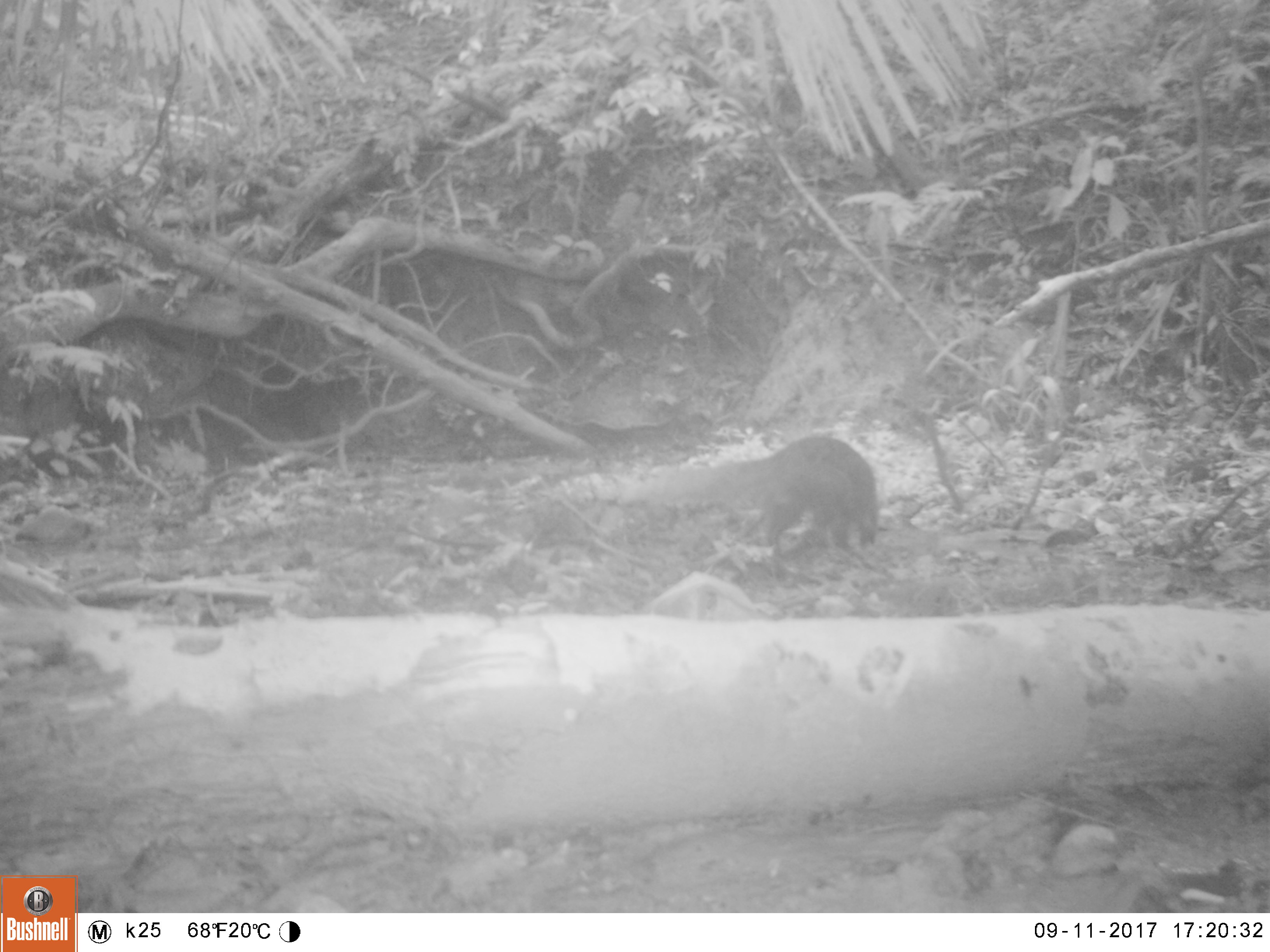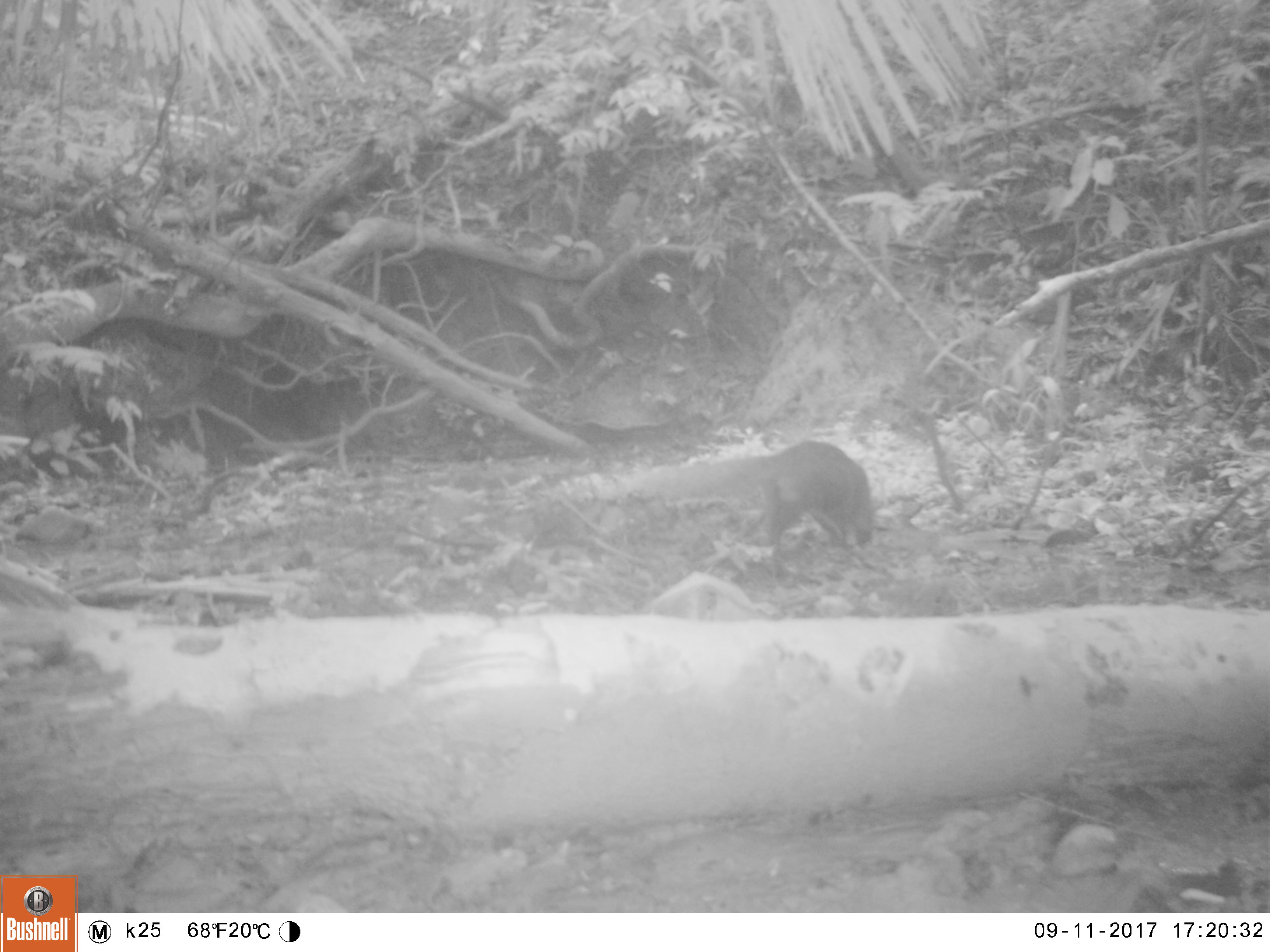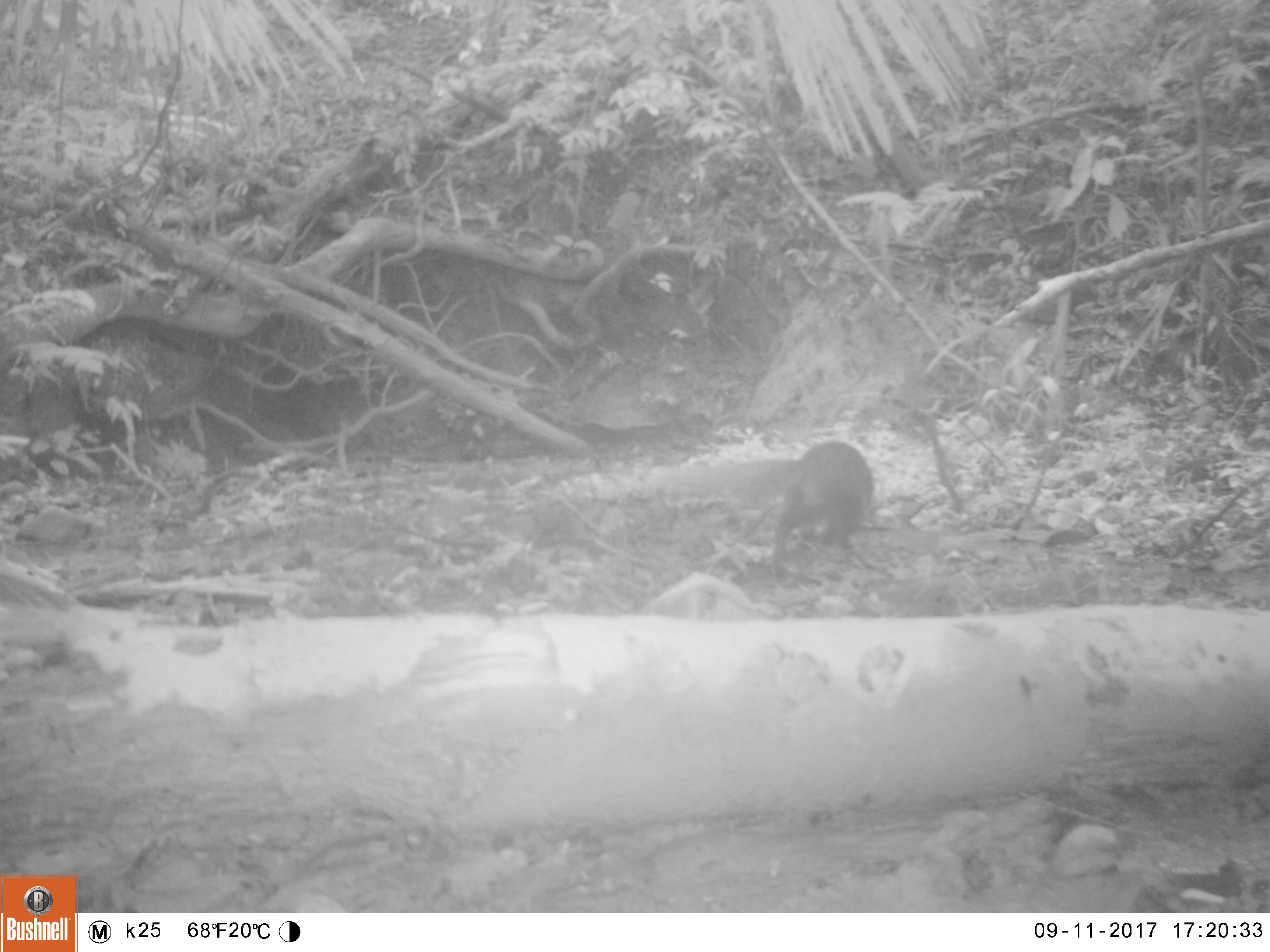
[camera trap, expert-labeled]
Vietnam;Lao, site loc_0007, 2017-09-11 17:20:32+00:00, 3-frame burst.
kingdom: Animalia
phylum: Chordata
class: Mammalia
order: Carnivora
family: Herpestidae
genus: Urva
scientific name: Urva urva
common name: crab-eating mongoose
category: crab eating mongoose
Crab eating mongoose (crab-eating mongoose) (Urva urva). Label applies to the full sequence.